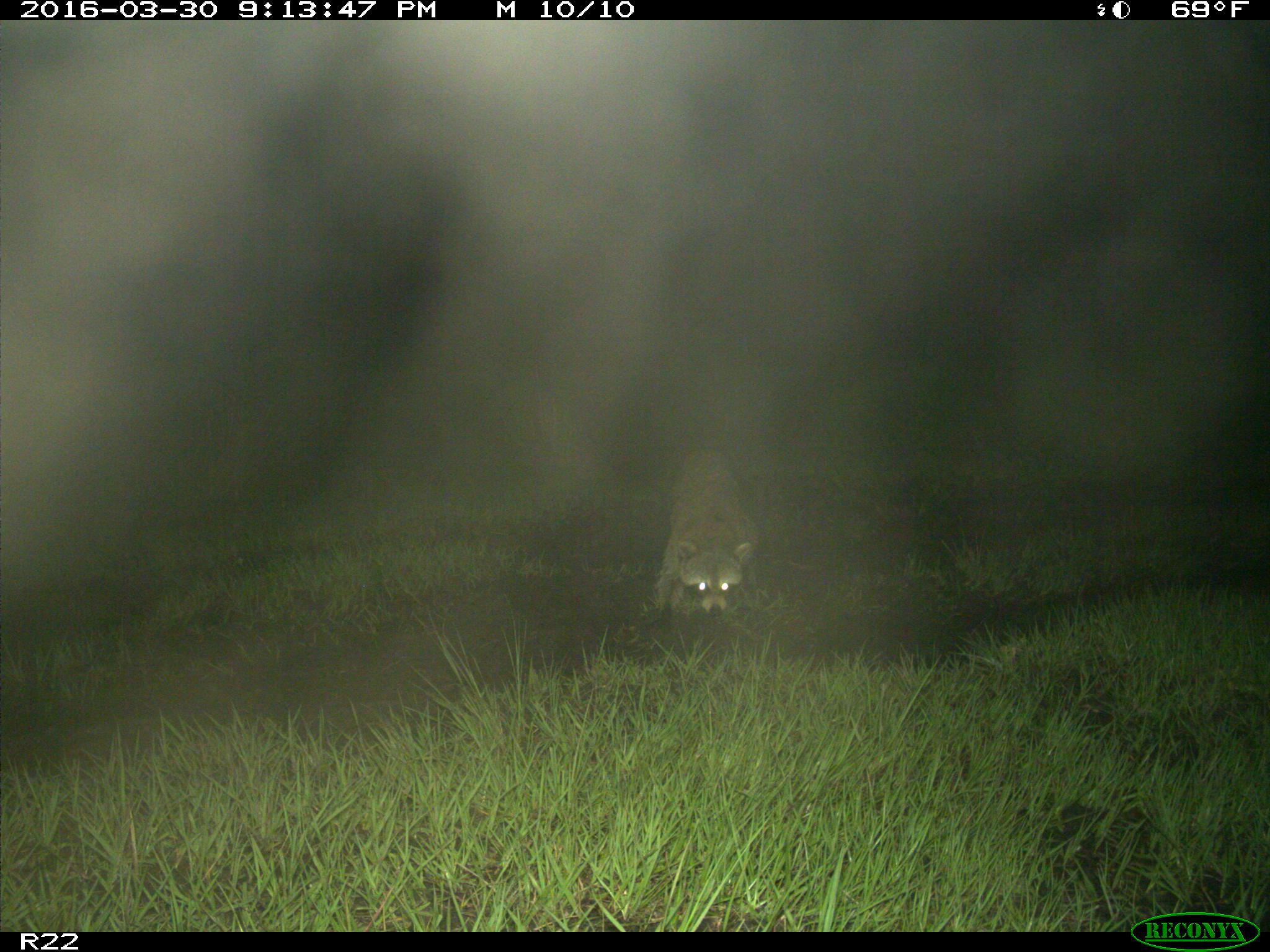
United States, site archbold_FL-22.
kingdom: Animalia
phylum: Chordata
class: Mammalia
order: Carnivora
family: Procyonidae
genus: Procyon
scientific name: Procyon lotor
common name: common raccoon